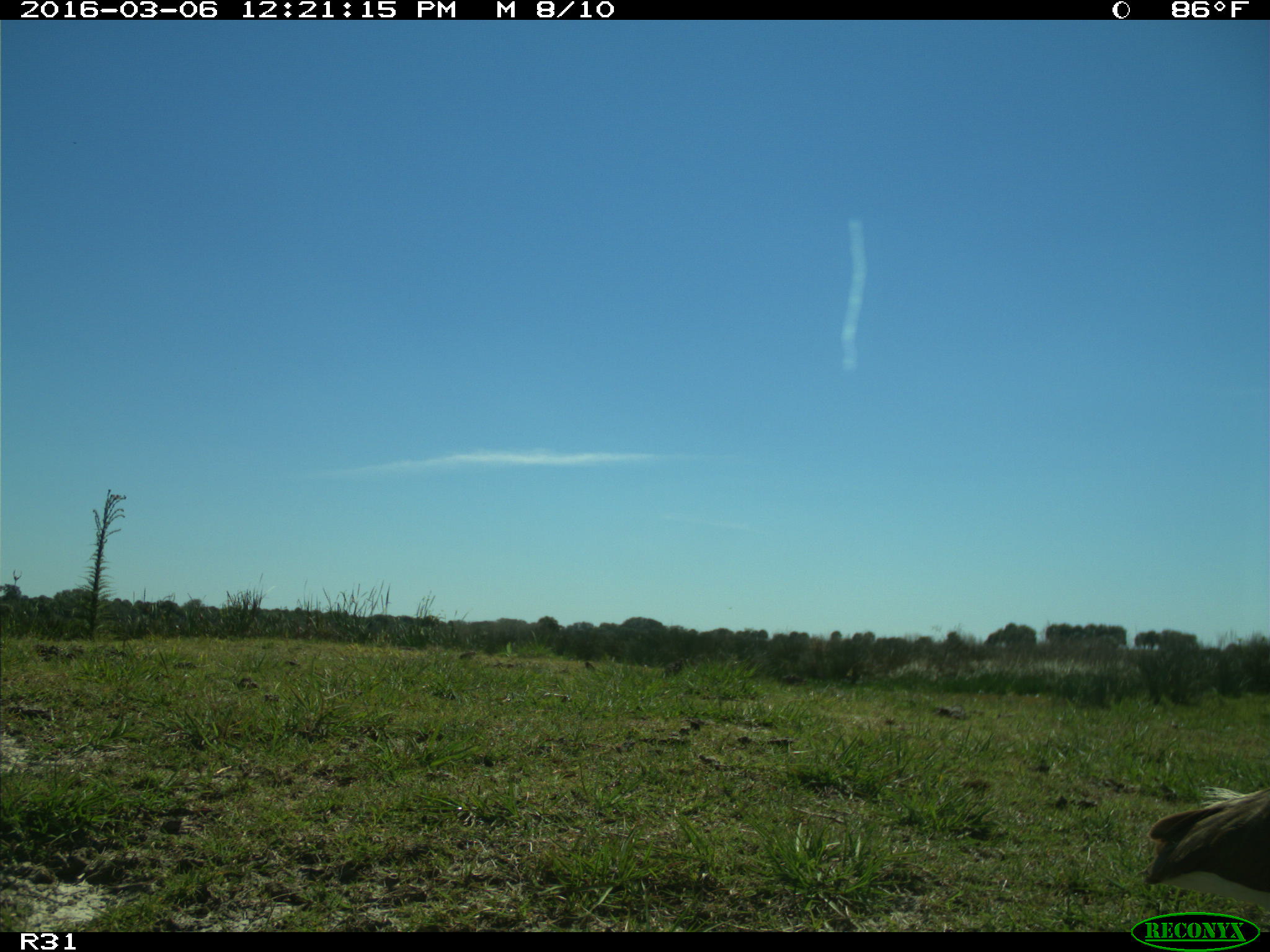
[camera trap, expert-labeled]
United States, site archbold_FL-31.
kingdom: Animalia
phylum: Chordata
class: Aves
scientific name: Aves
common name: birds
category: unidentified bird